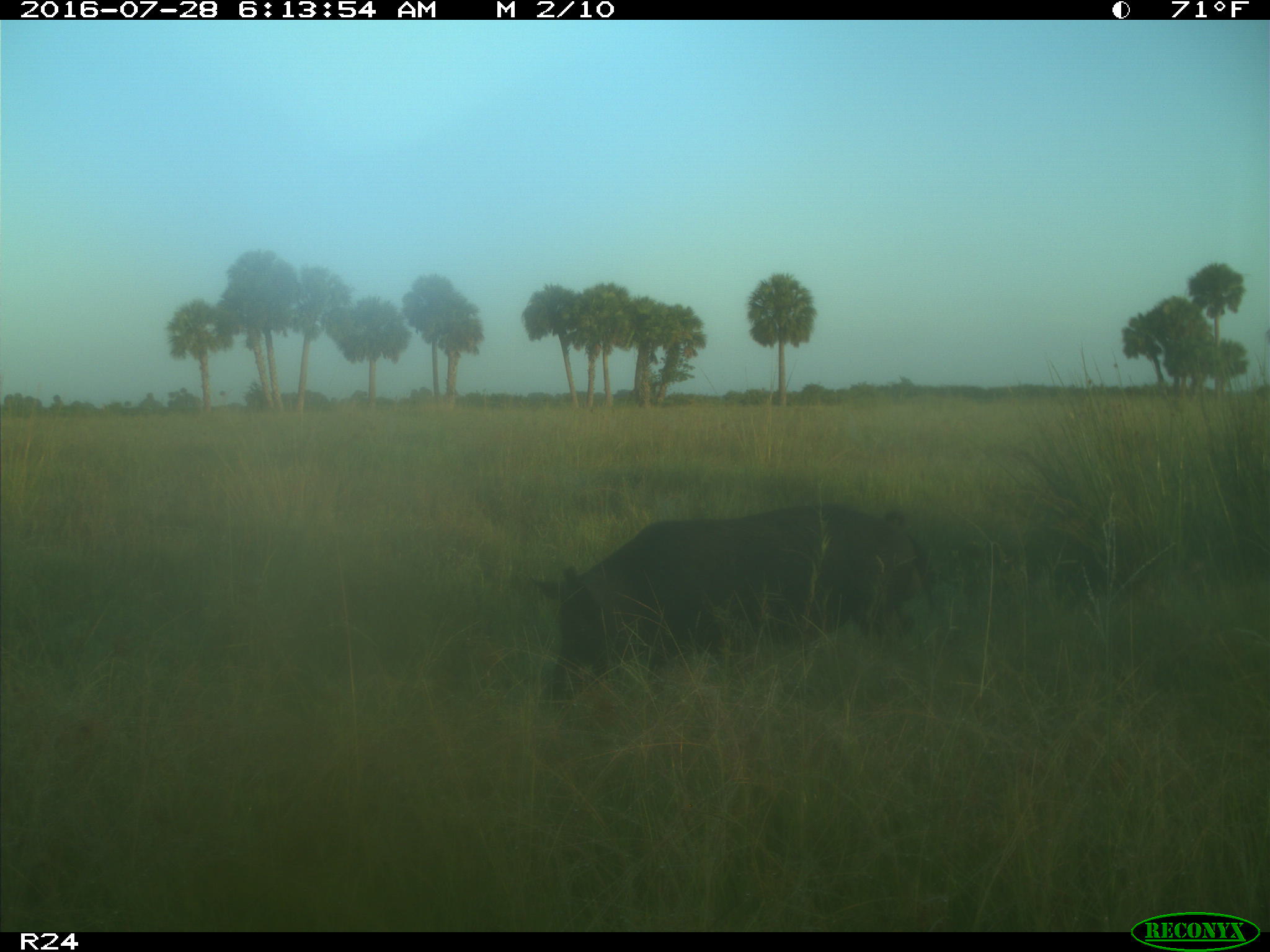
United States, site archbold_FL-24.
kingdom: Animalia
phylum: Chordata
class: Mammalia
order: Artiodactyla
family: Suidae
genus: Sus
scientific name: Sus scrofa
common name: wild boar